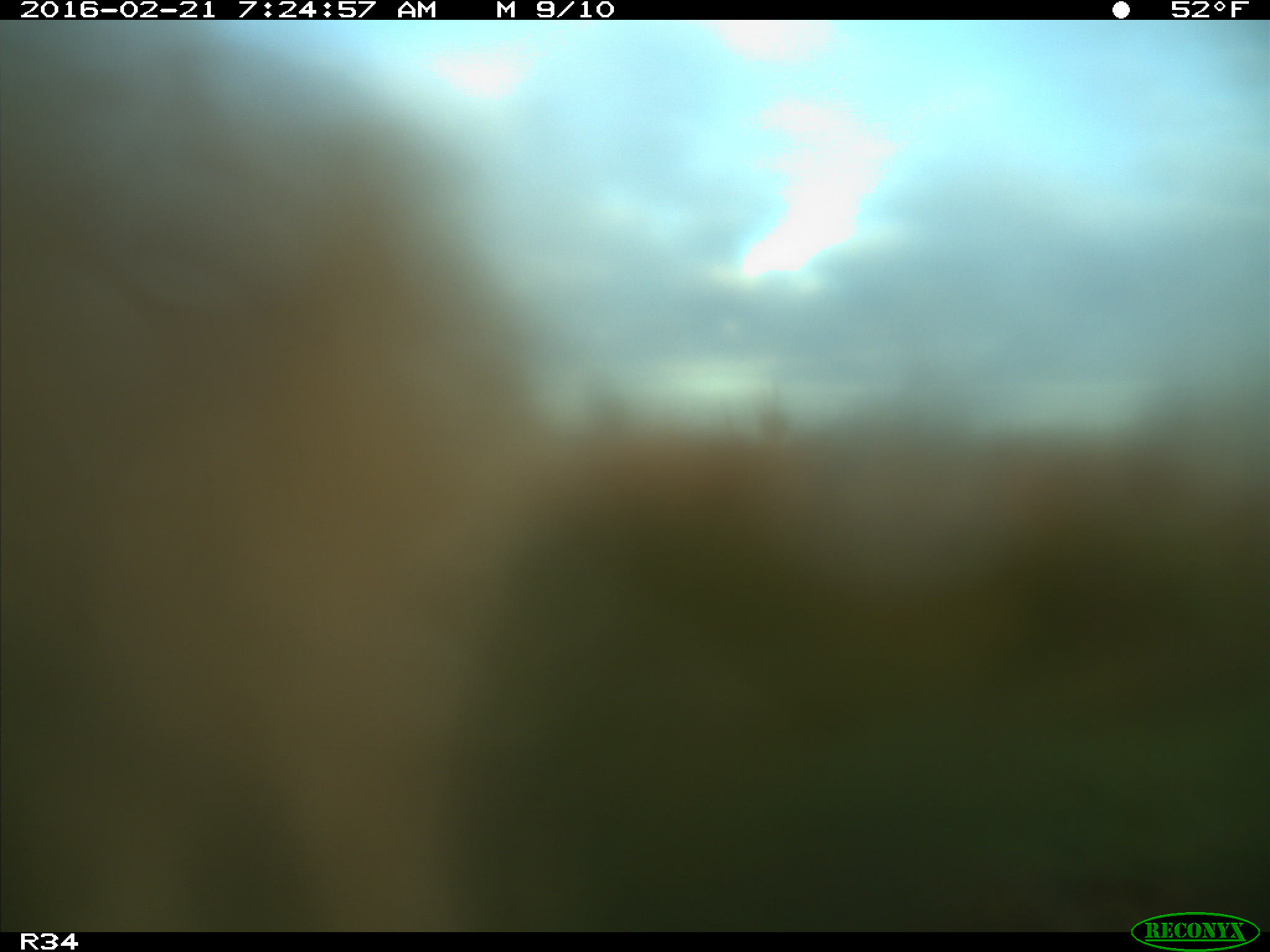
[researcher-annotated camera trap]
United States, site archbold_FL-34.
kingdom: Animalia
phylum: Chordata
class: Mammalia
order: Artiodactyla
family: Bovidae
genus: Bos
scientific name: Bos taurus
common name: domestic cow